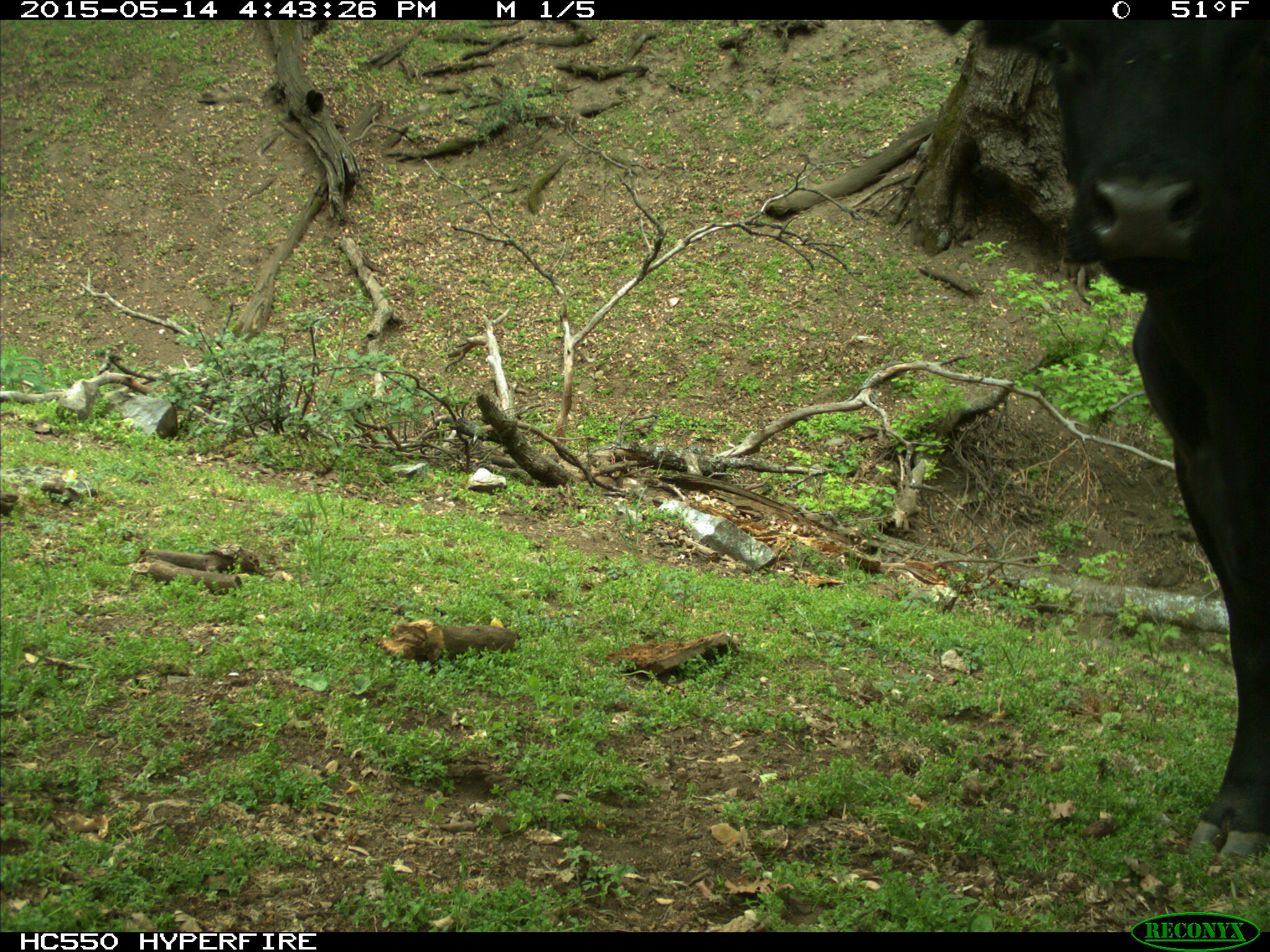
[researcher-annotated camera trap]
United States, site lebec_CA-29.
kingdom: Animalia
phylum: Chordata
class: Mammalia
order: Artiodactyla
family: Bovidae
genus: Bos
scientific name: Bos taurus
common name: domestic cow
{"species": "Bos taurus (domestic cow)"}